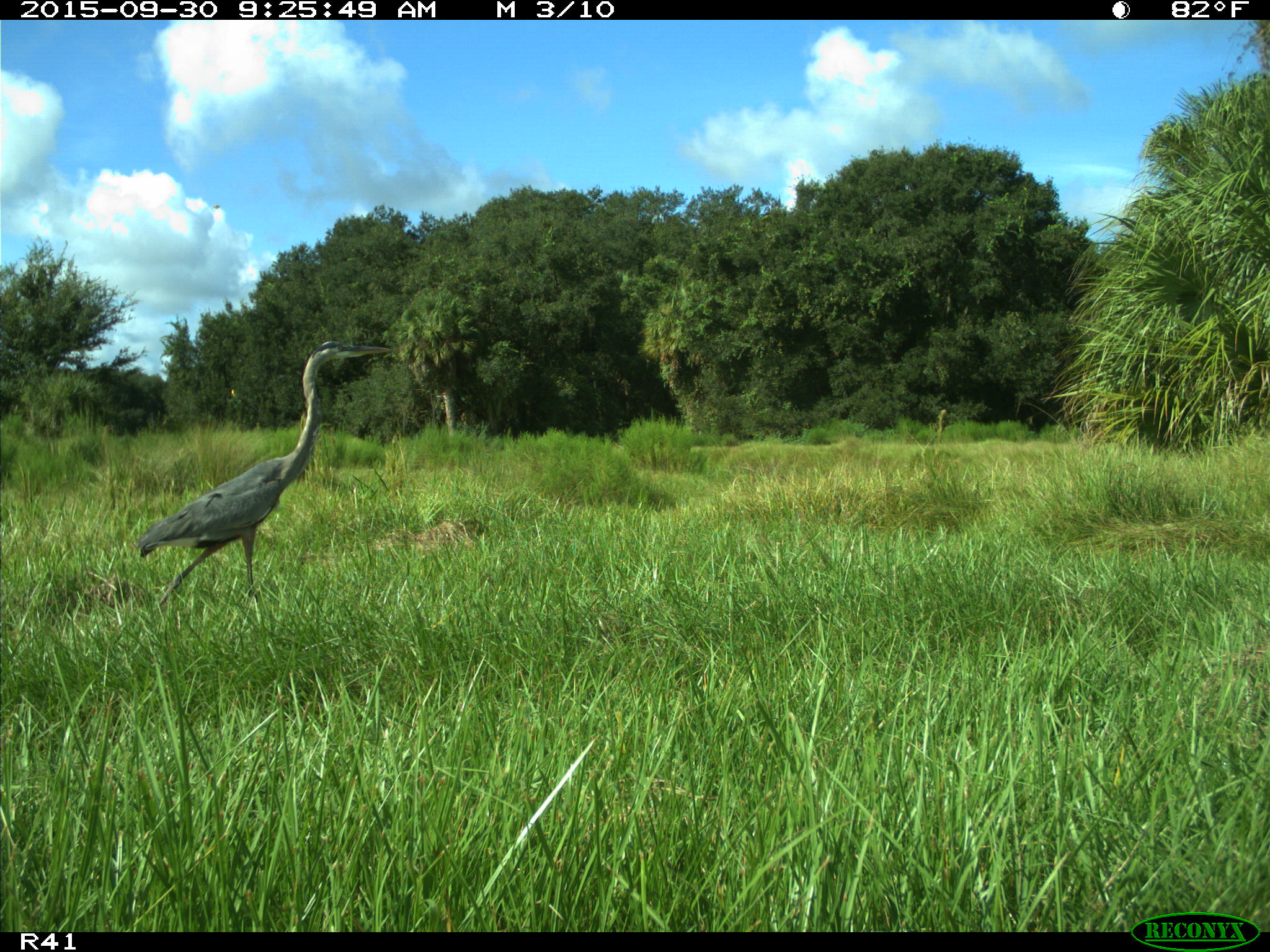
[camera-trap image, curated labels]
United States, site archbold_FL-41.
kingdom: Animalia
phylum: Chordata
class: Aves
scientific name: Aves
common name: birds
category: unidentified bird